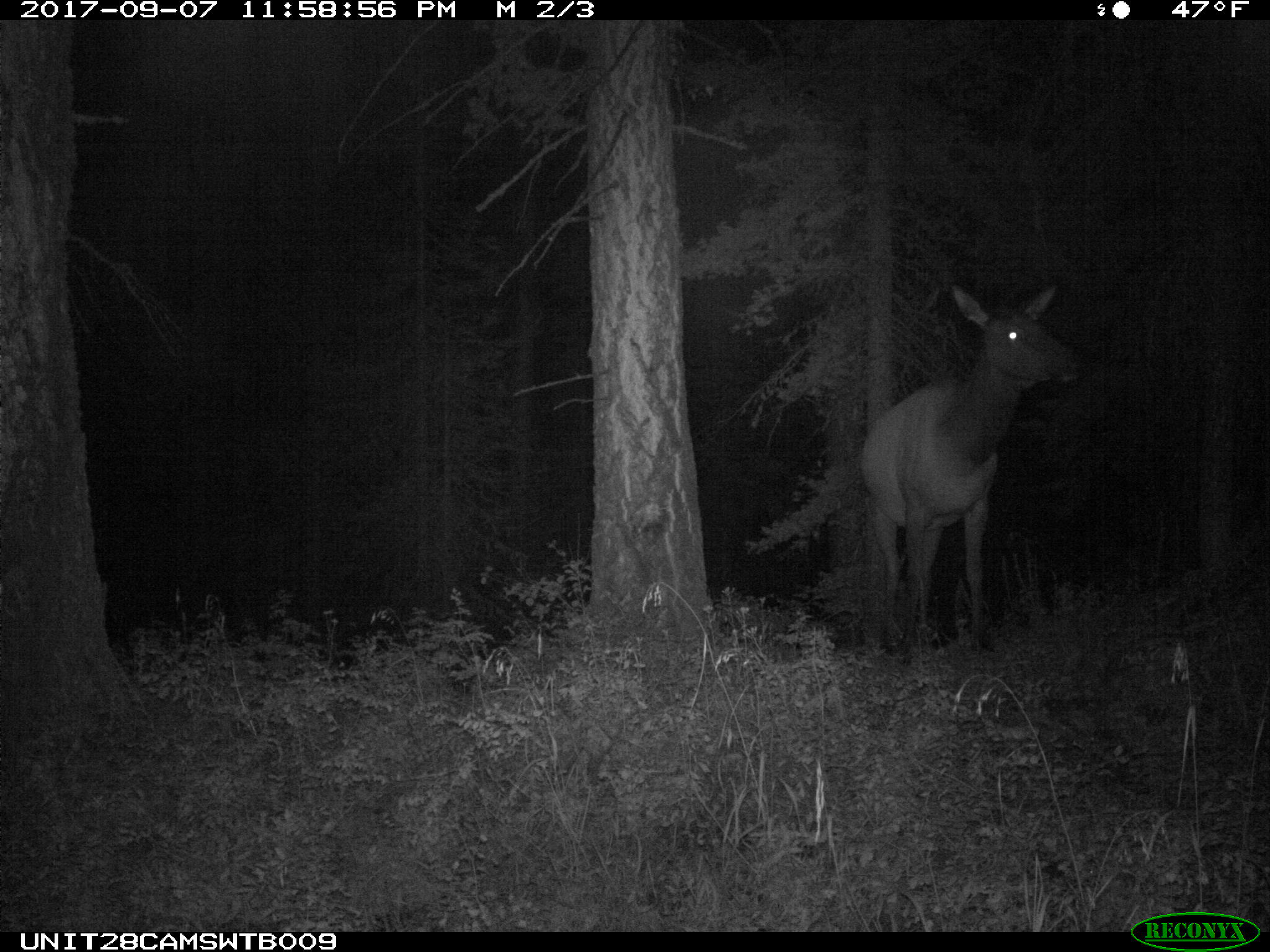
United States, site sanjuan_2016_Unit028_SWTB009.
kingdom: Animalia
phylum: Chordata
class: Mammalia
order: Artiodactyla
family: Cervidae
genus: Cervus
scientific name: Cervus elaphus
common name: red deer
Cervus elaphus (red deer).